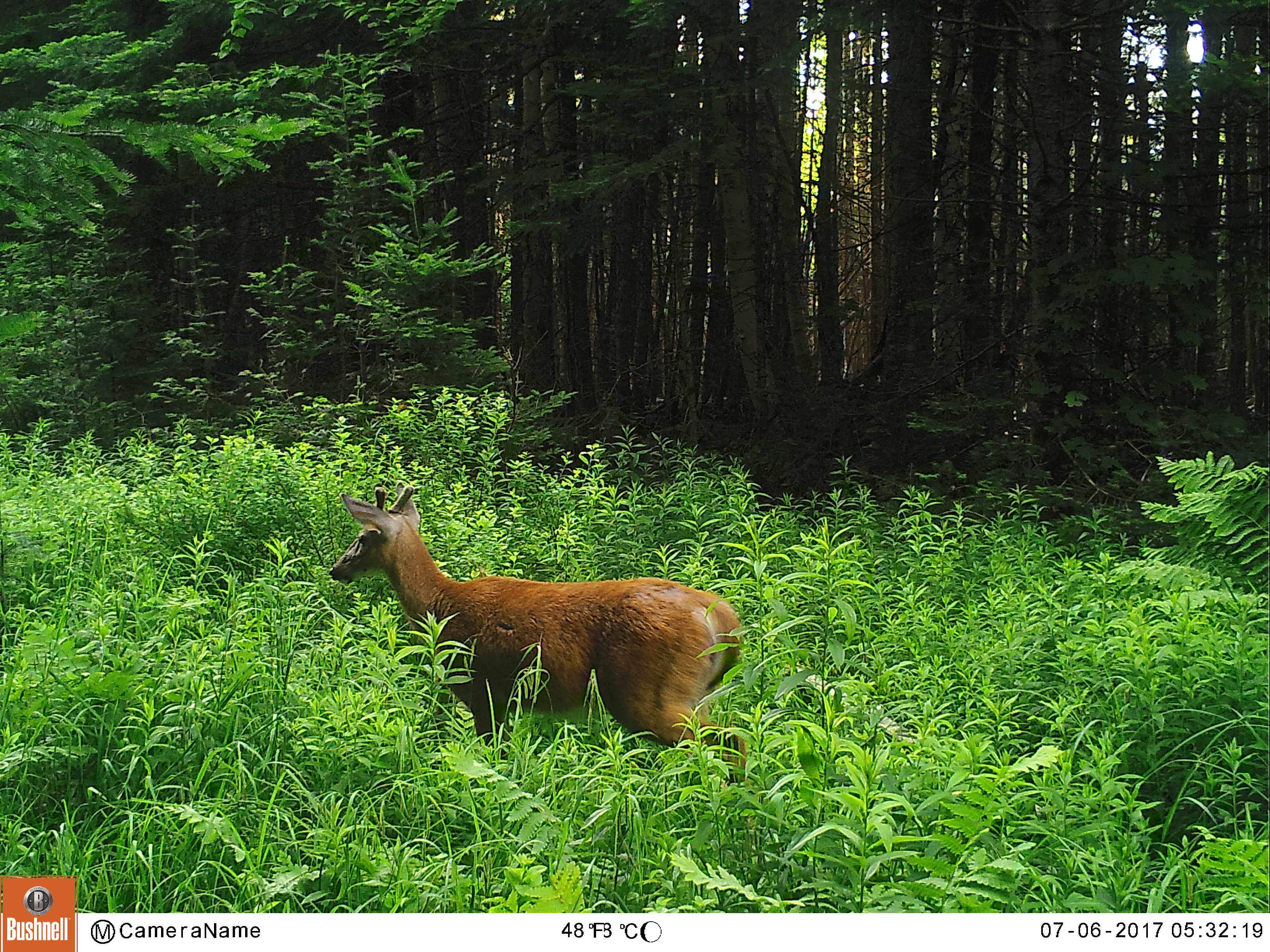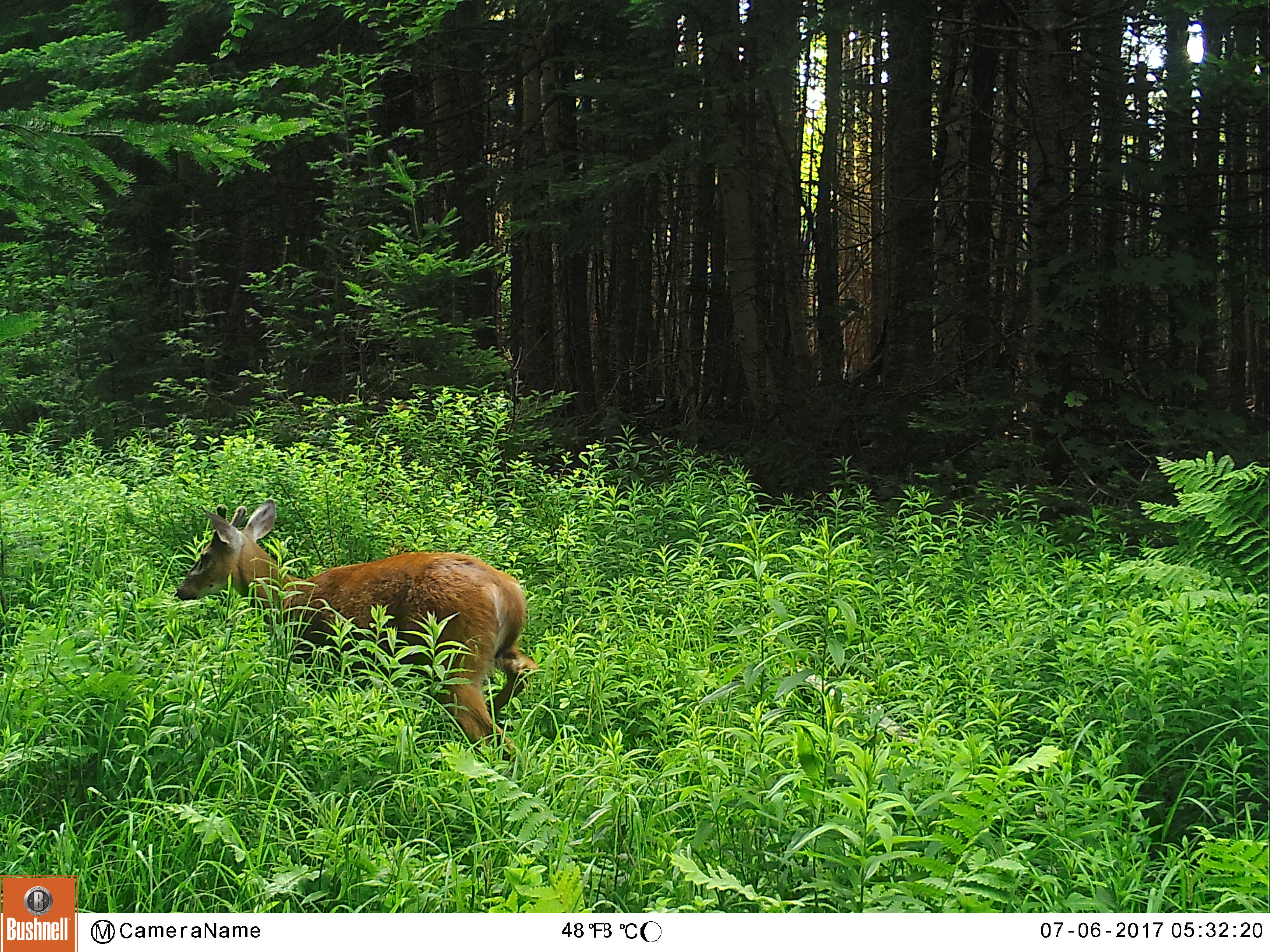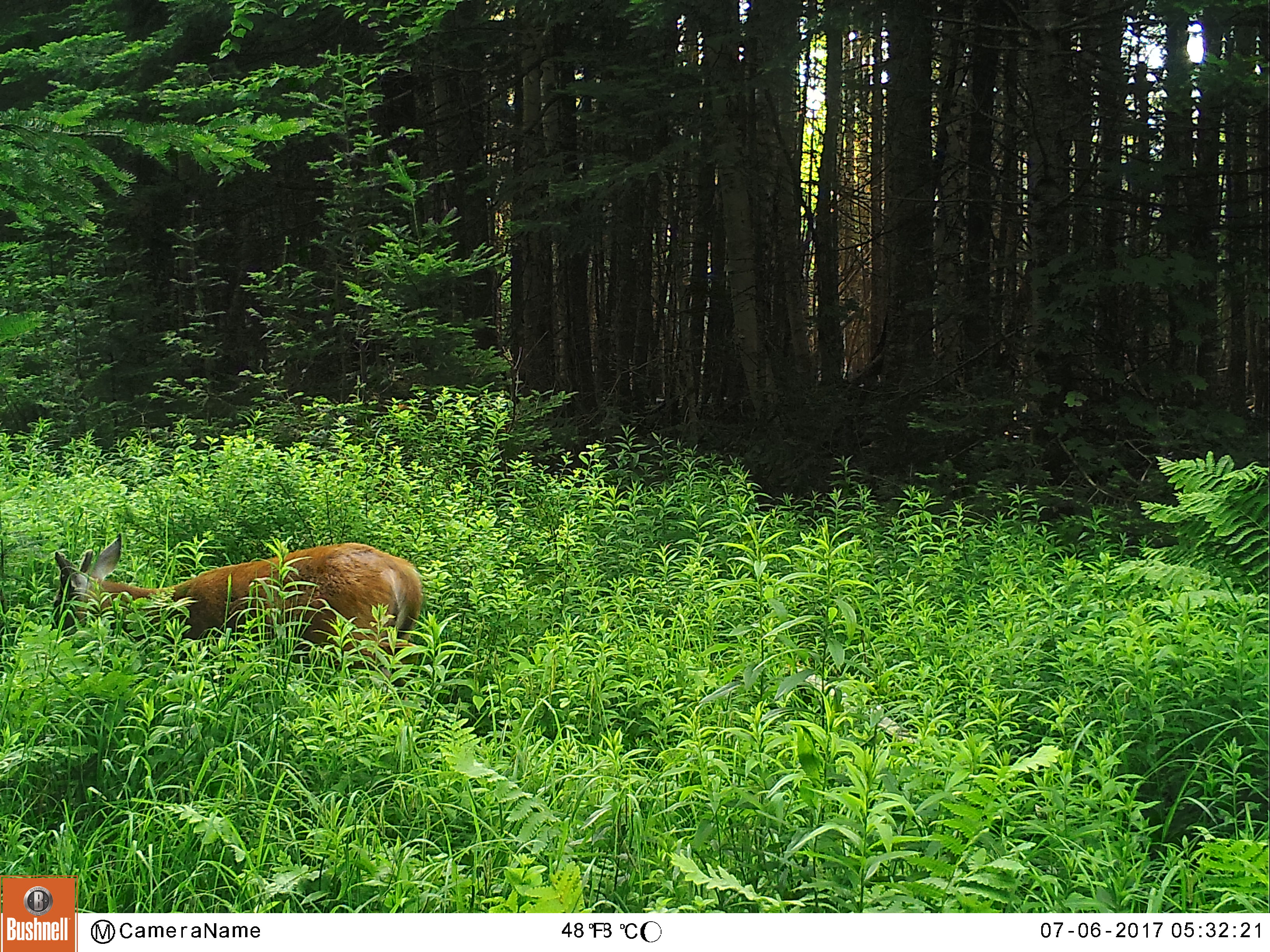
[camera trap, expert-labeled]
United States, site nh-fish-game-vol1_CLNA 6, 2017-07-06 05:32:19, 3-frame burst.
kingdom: Animalia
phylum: Chordata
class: Mammalia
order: Artiodactyla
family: Cervidae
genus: Odocoileus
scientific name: Odocoileus virginianus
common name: white-tailed deer